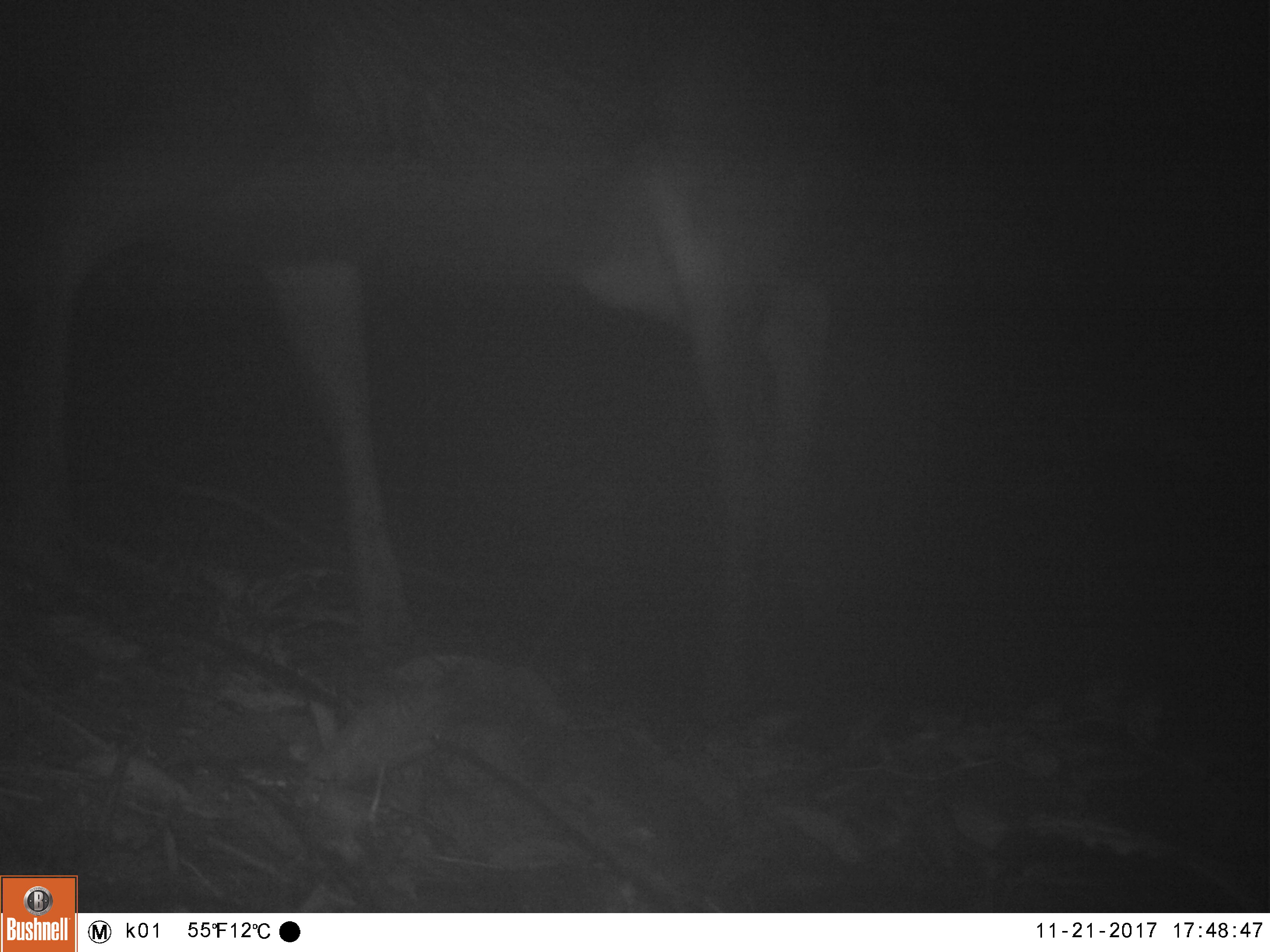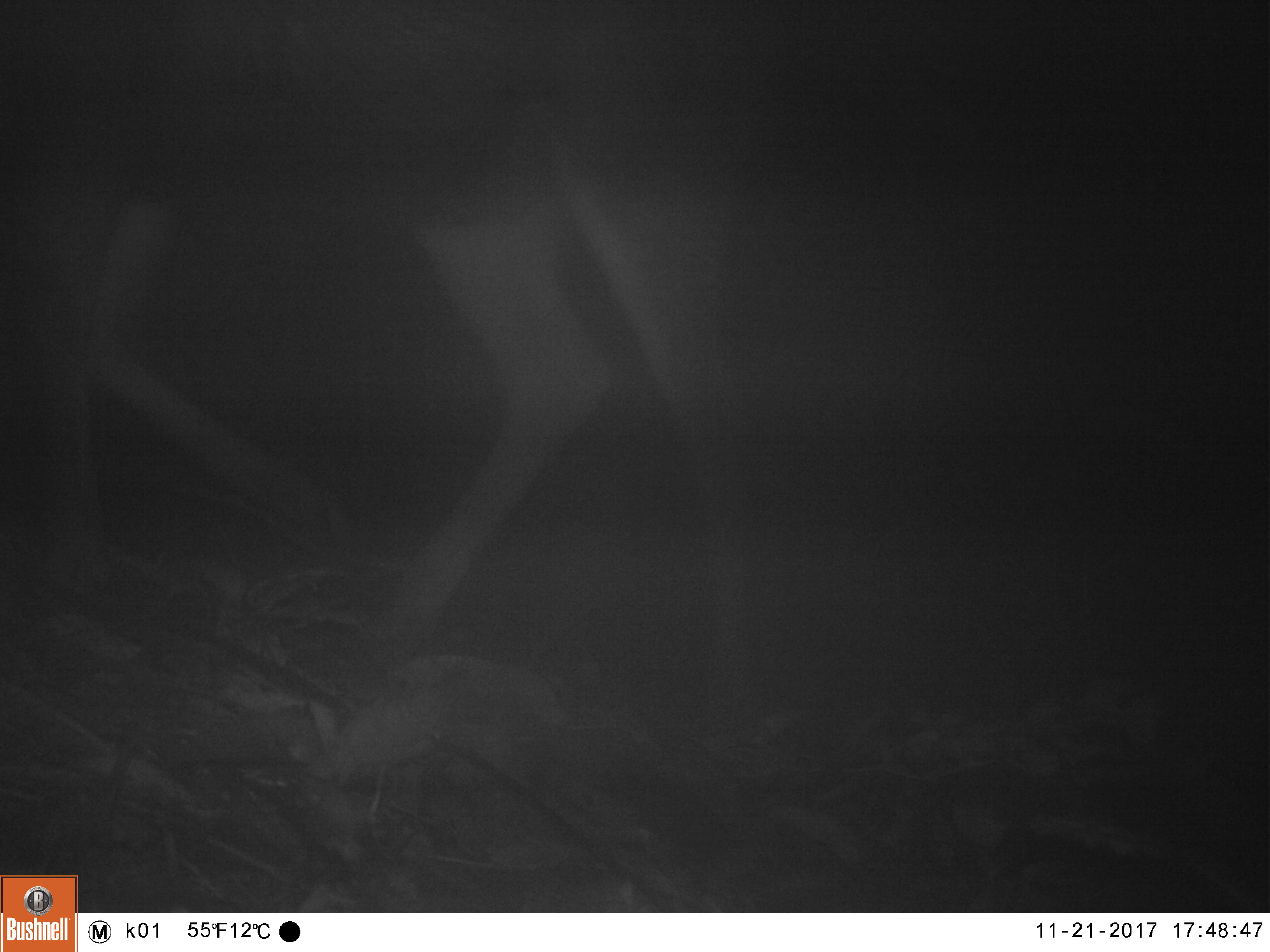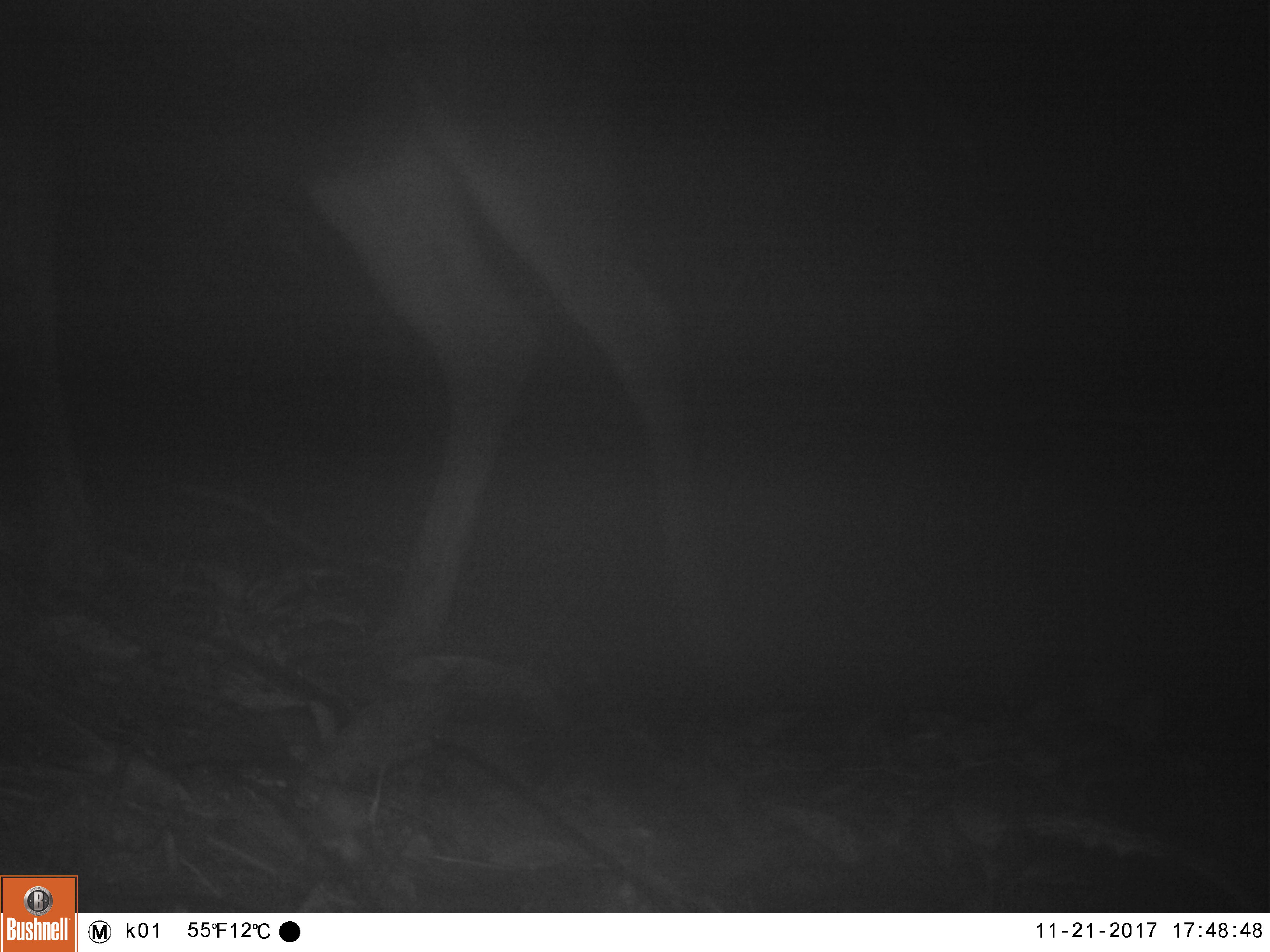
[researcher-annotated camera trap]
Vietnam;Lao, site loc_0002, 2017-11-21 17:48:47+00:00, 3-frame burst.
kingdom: Animalia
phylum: Chordata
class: Mammalia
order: Artiodactyla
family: Cervidae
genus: Muntiacus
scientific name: Muntiacus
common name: muntjacs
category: unidentified muntjac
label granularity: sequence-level